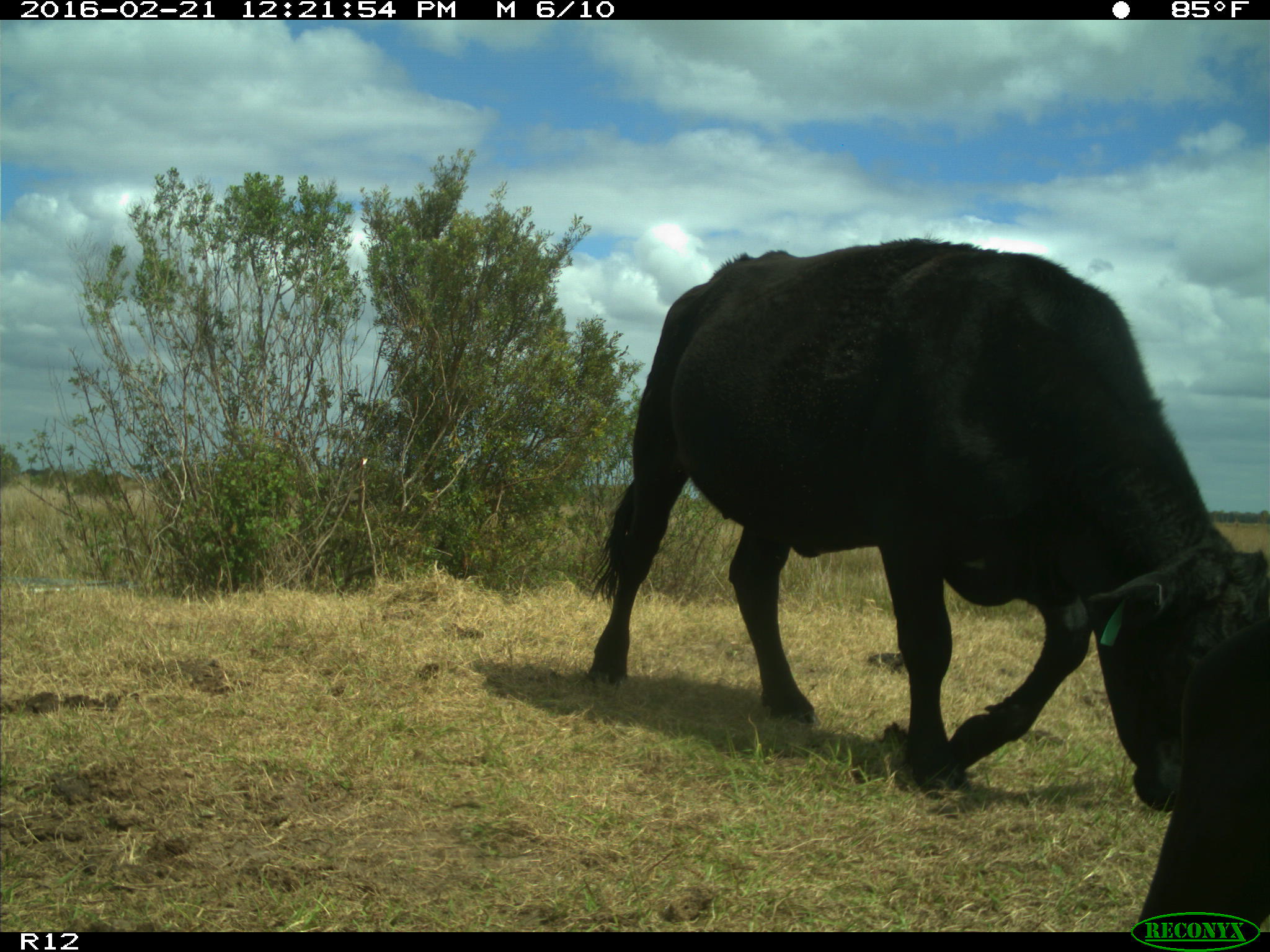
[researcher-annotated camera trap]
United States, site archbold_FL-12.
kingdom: Animalia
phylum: Chordata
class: Mammalia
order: Artiodactyla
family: Bovidae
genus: Bos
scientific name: Bos taurus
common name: domestic cow